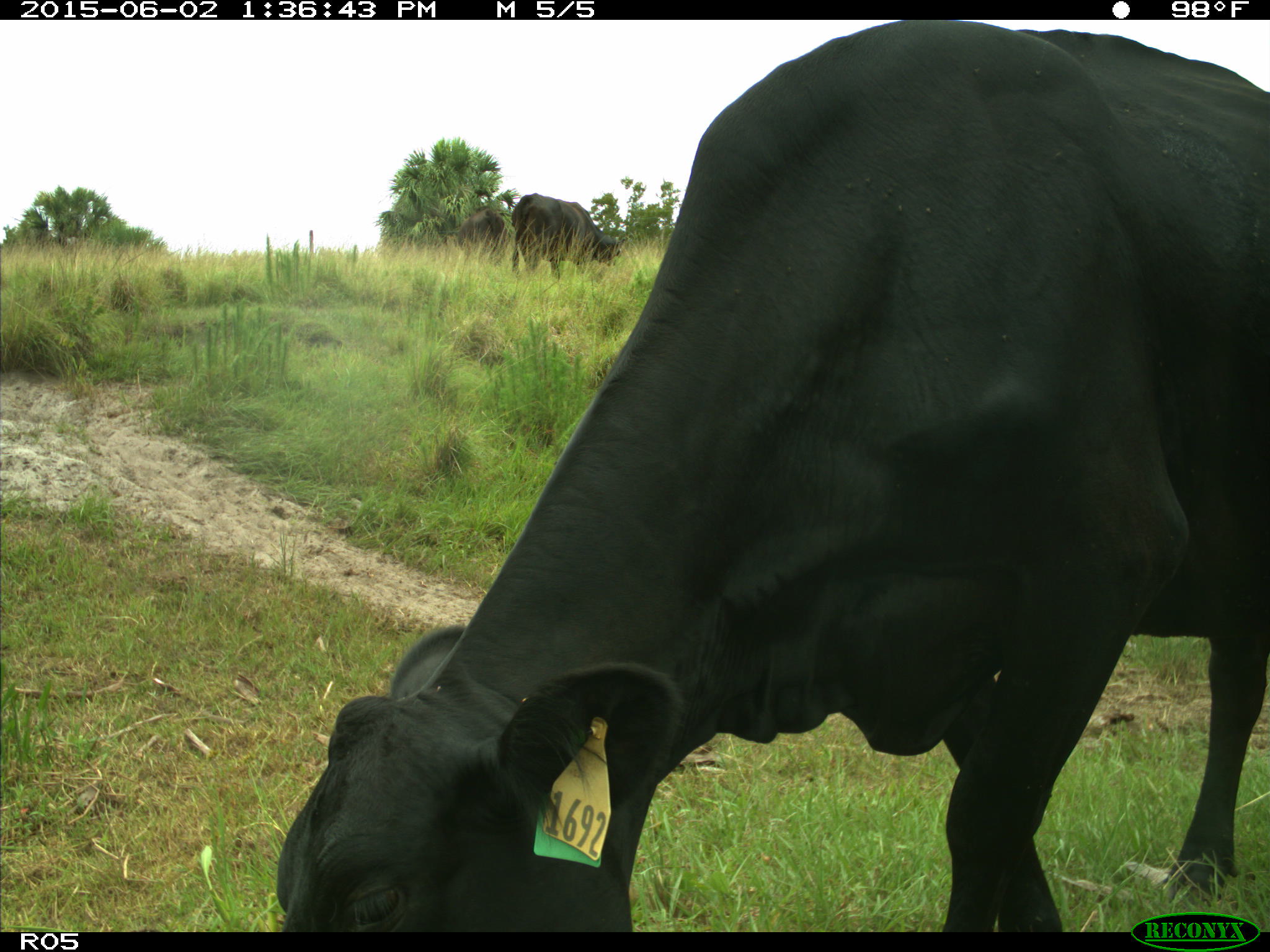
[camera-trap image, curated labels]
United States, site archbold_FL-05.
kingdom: Animalia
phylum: Chordata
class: Mammalia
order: Artiodactyla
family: Bovidae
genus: Bos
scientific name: Bos taurus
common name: domestic cow